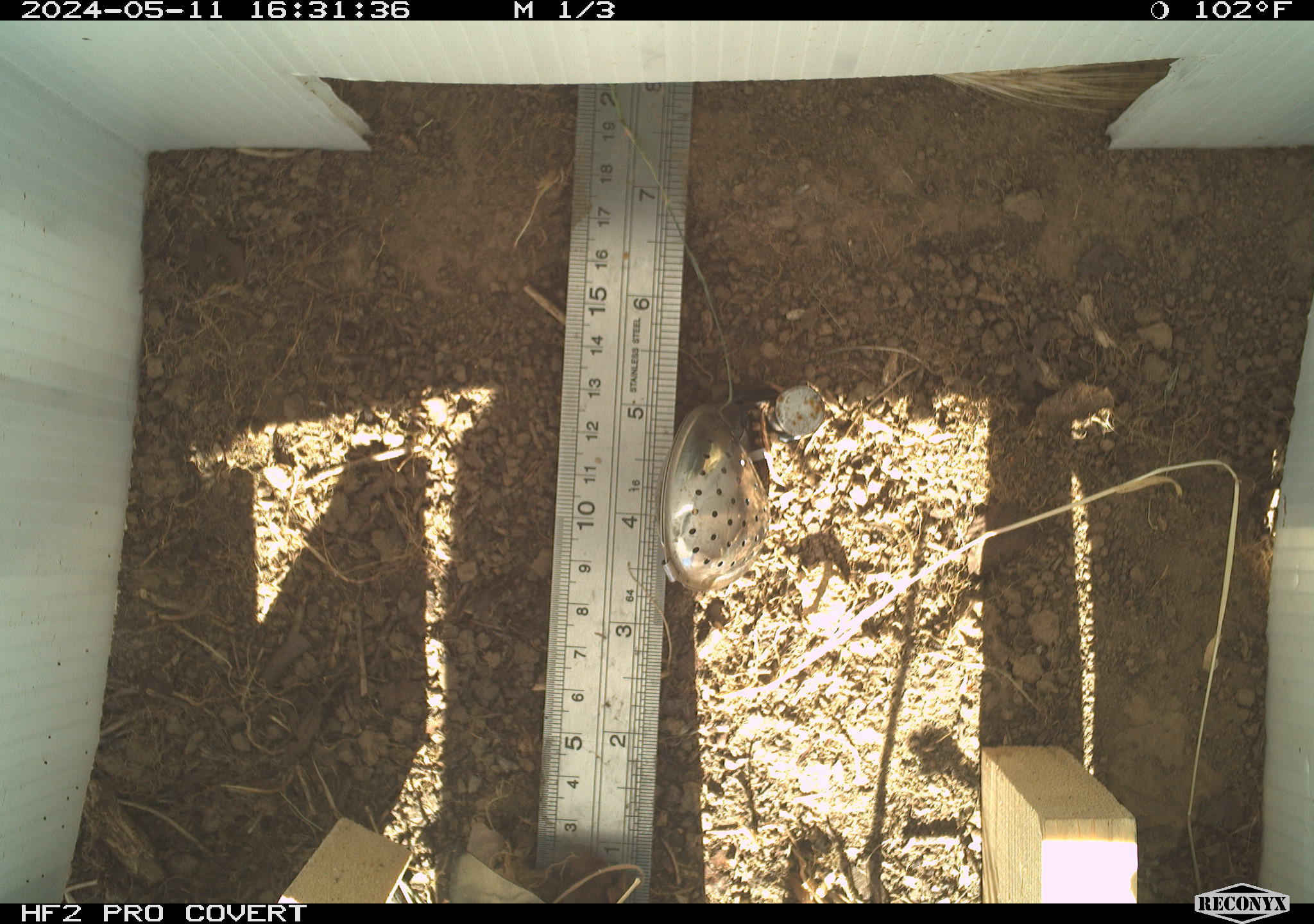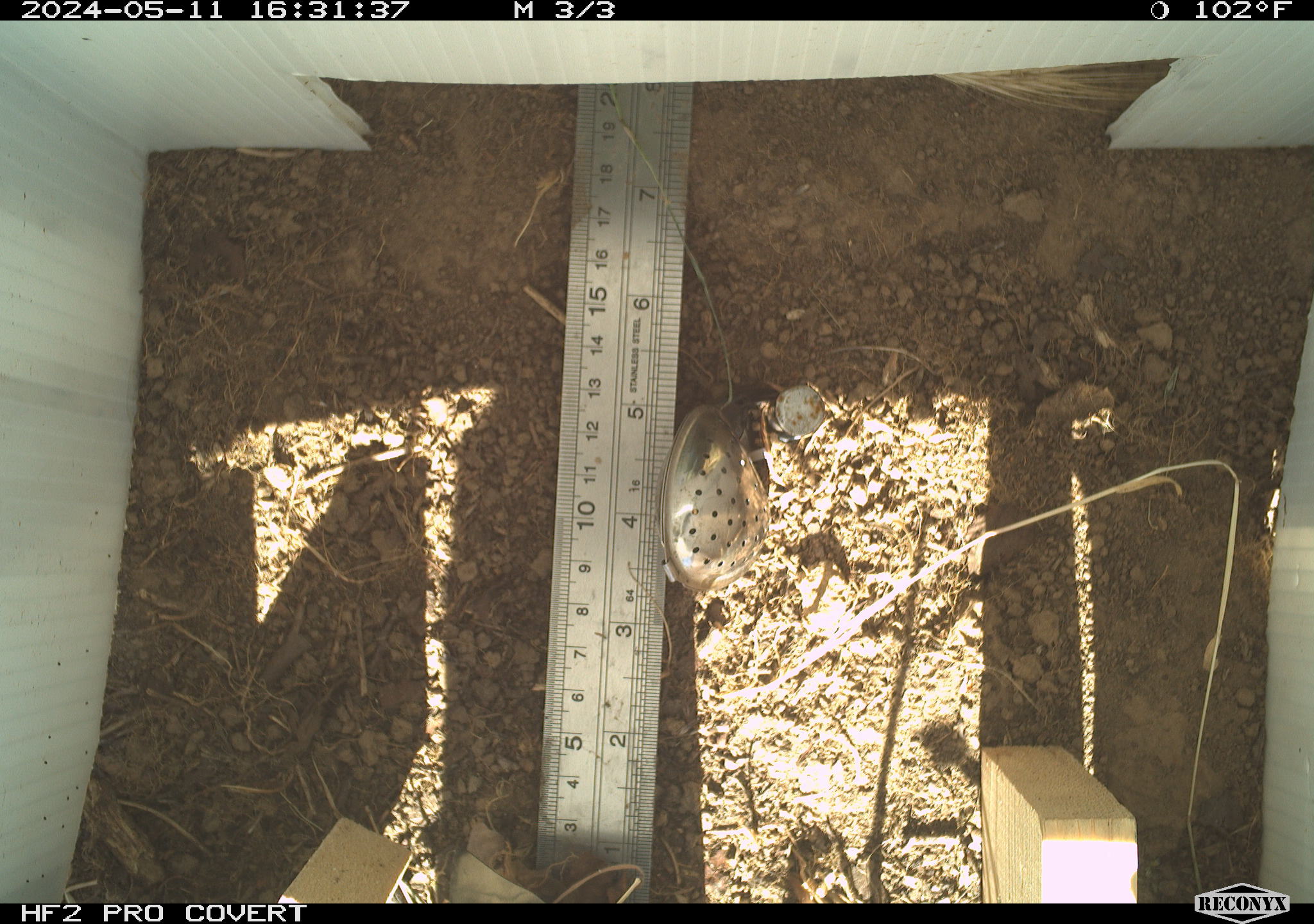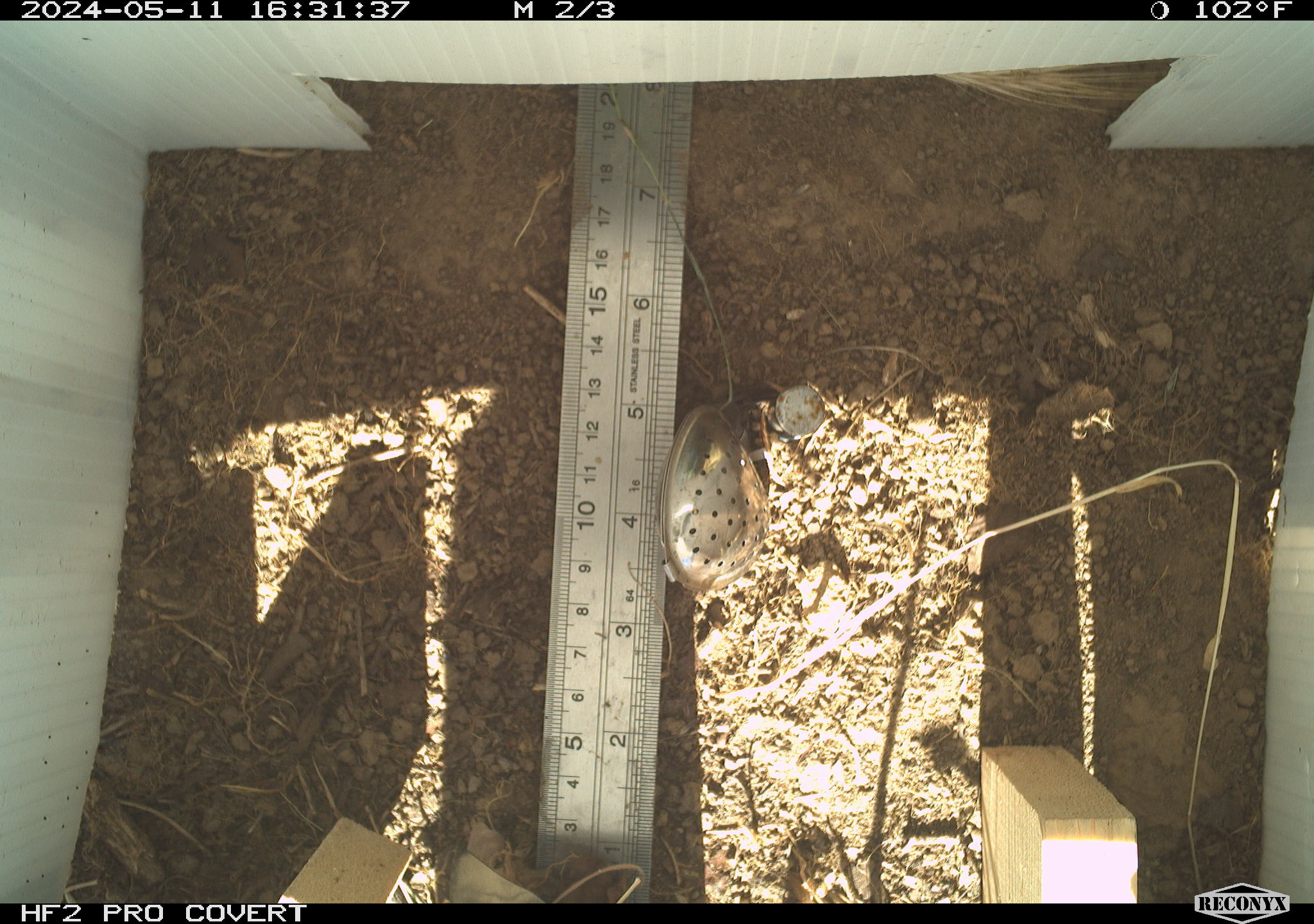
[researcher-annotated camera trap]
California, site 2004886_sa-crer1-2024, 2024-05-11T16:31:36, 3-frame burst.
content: no animal present